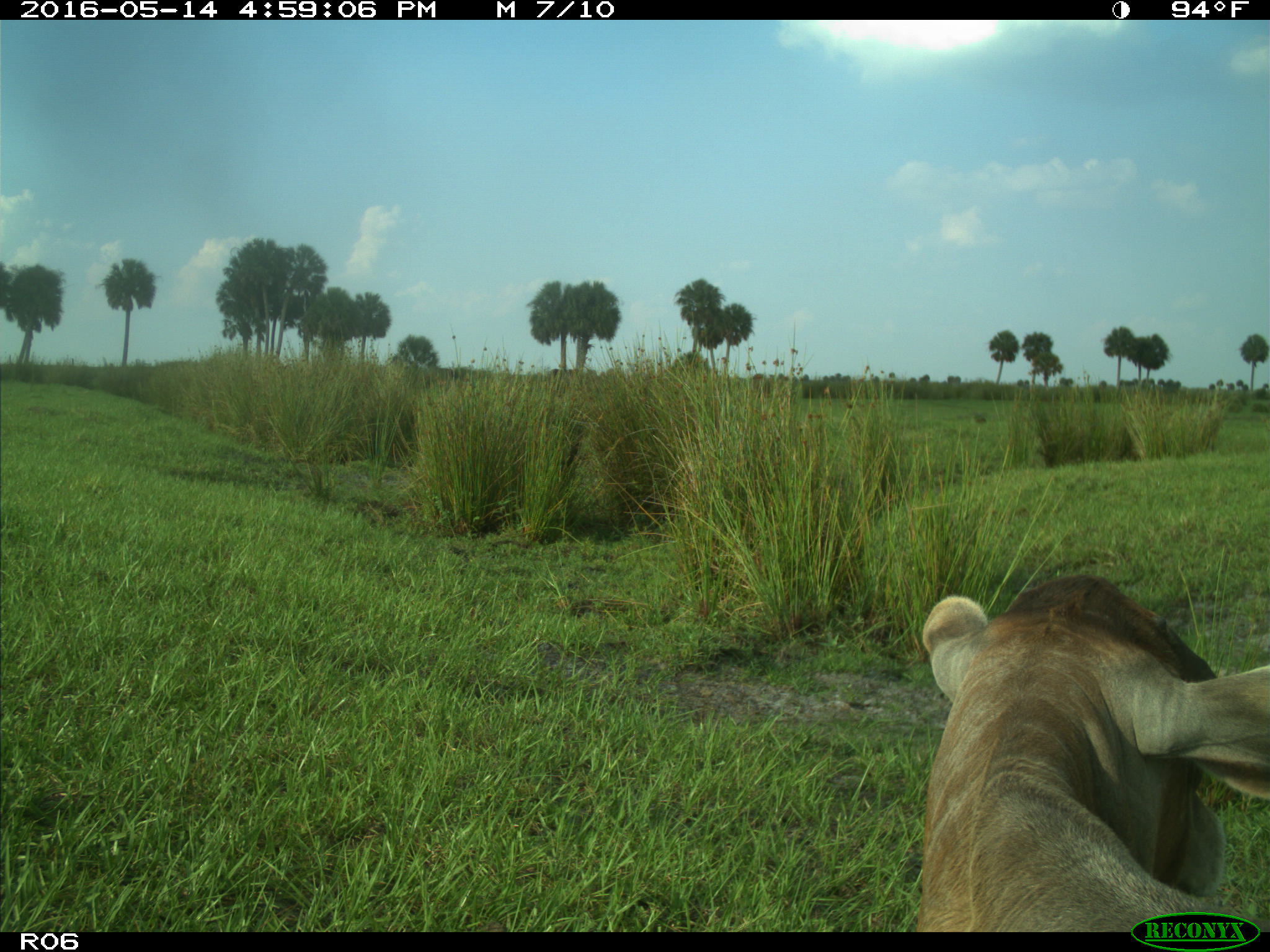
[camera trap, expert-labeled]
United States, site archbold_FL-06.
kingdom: Animalia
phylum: Chordata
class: Mammalia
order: Artiodactyla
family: Bovidae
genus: Bos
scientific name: Bos taurus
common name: domestic cow